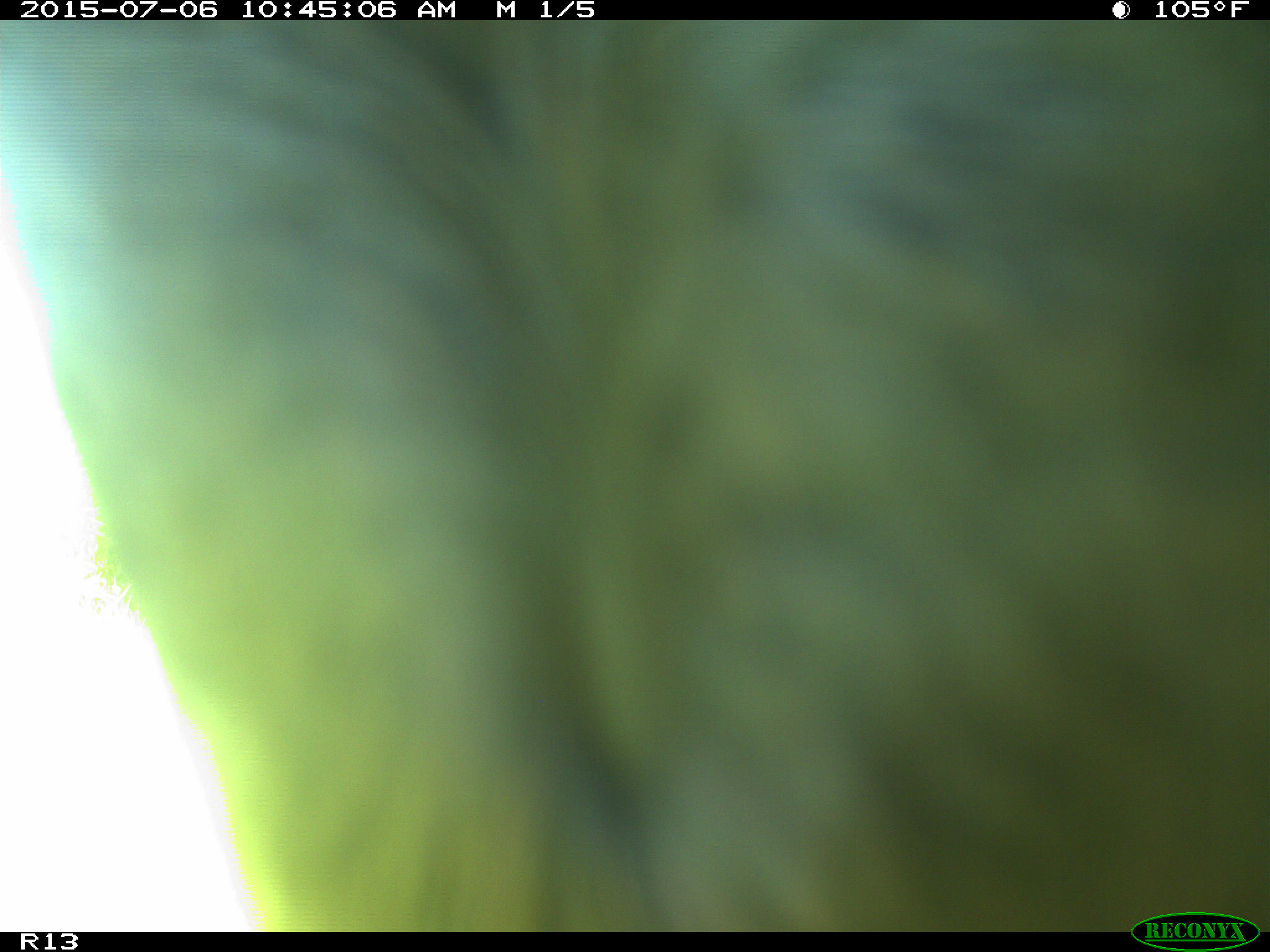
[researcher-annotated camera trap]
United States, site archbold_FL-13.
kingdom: Animalia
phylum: Chordata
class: Mammalia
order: Artiodactyla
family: Bovidae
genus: Bos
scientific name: Bos taurus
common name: domestic cow